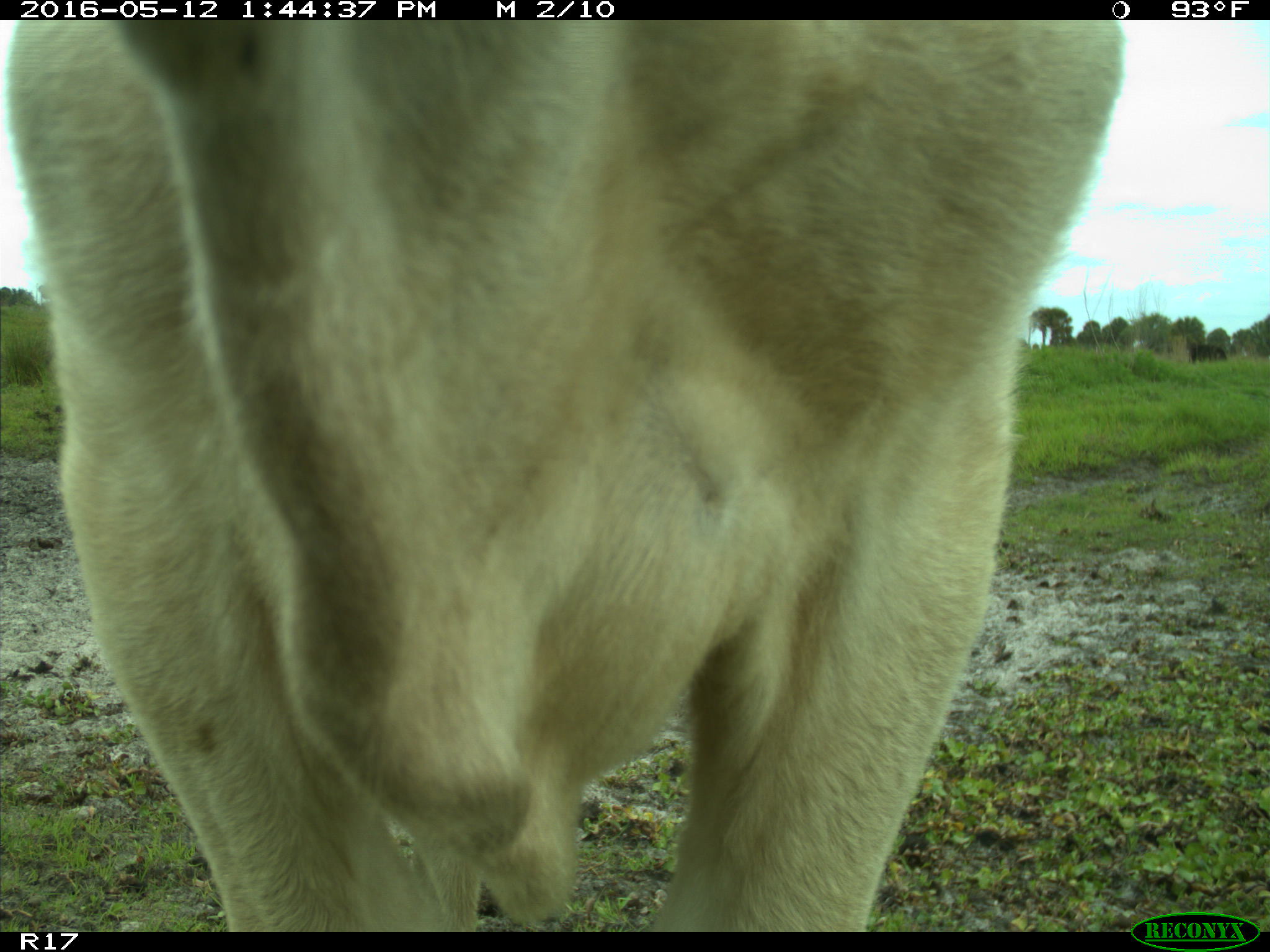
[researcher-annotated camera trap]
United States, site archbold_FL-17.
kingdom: Animalia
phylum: Chordata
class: Mammalia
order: Artiodactyla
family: Bovidae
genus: Bos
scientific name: Bos taurus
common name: domestic cow